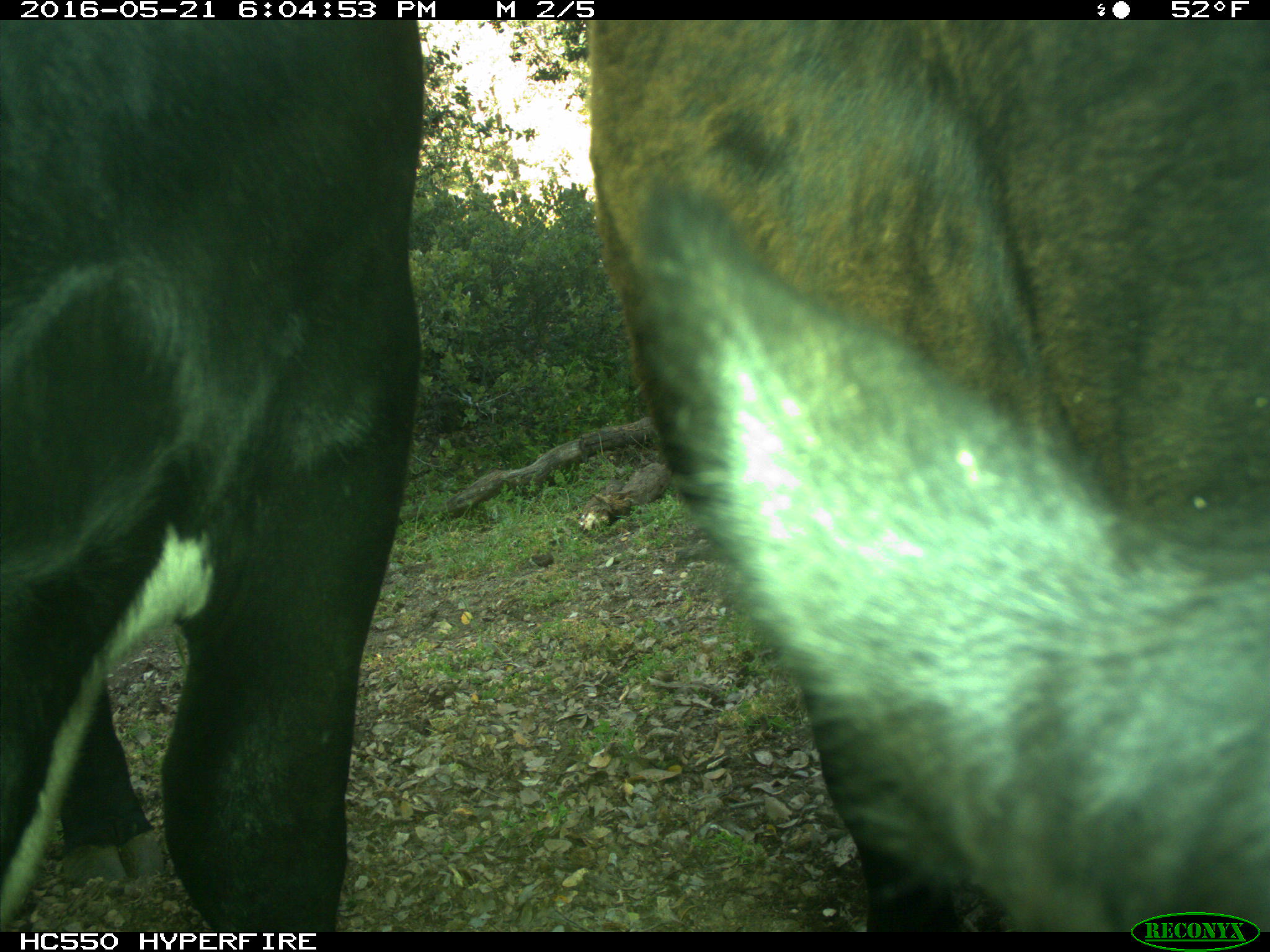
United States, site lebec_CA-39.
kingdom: Animalia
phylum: Chordata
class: Mammalia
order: Artiodactyla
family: Bovidae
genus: Bos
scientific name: Bos taurus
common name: domestic cow